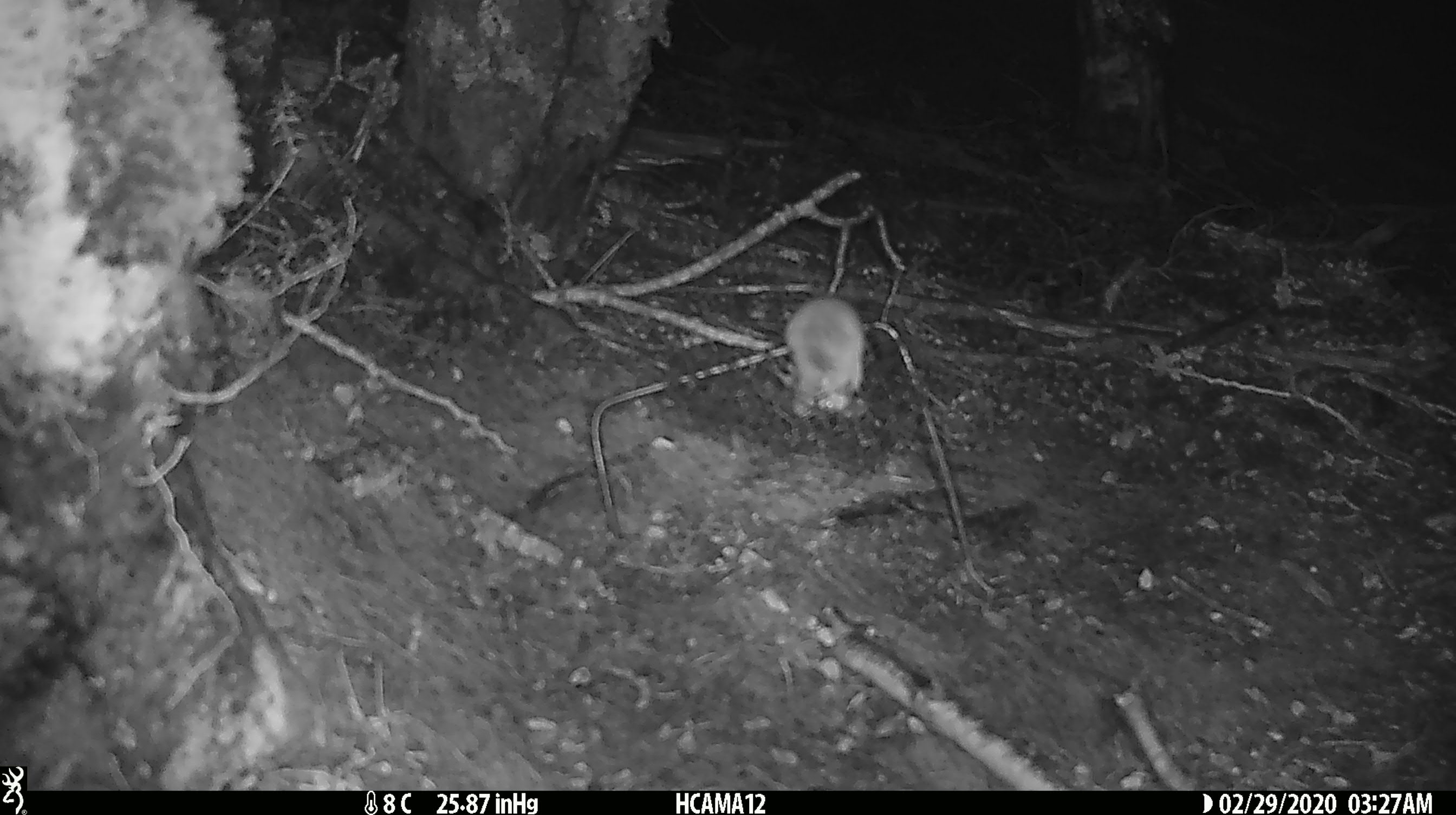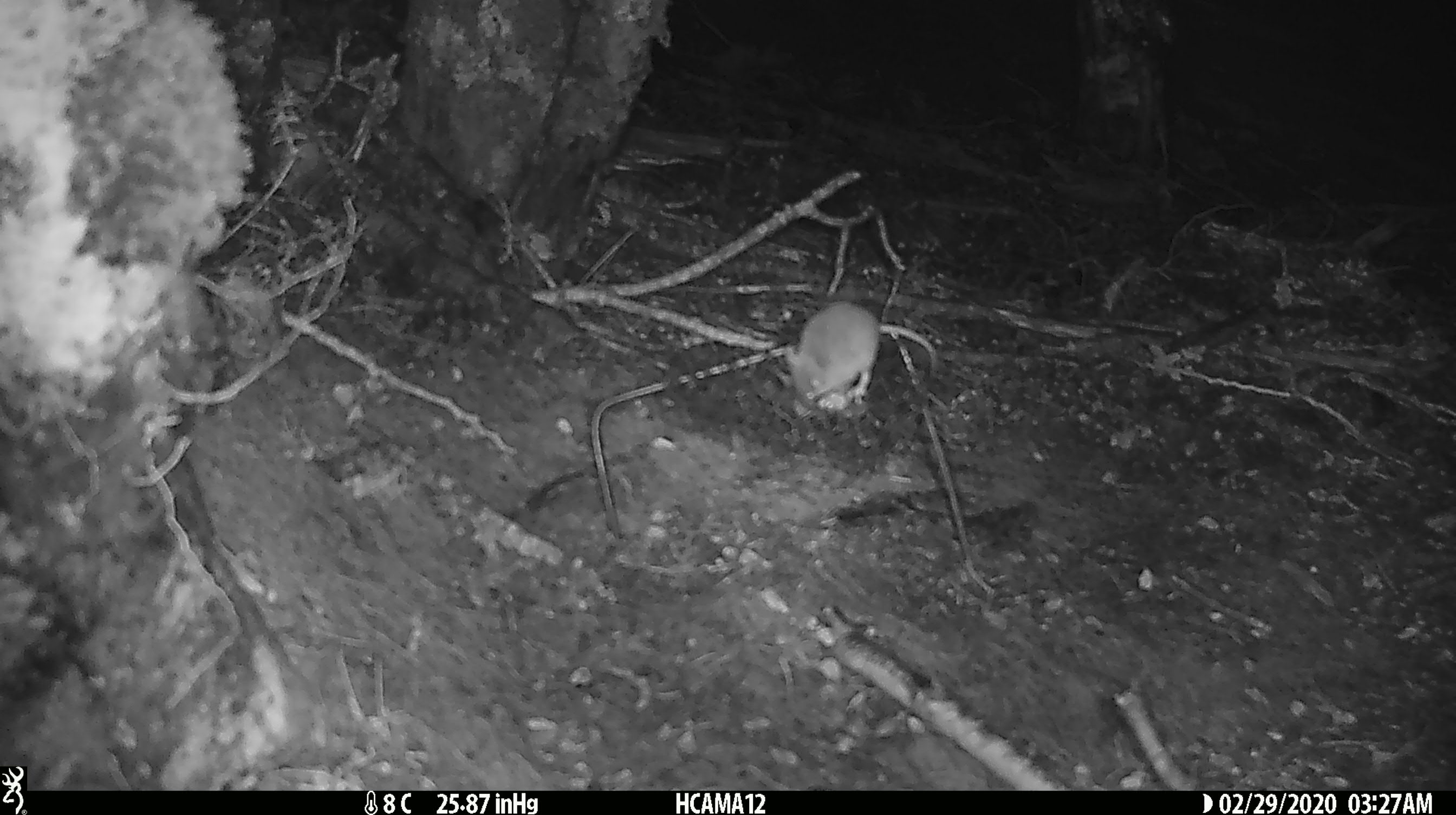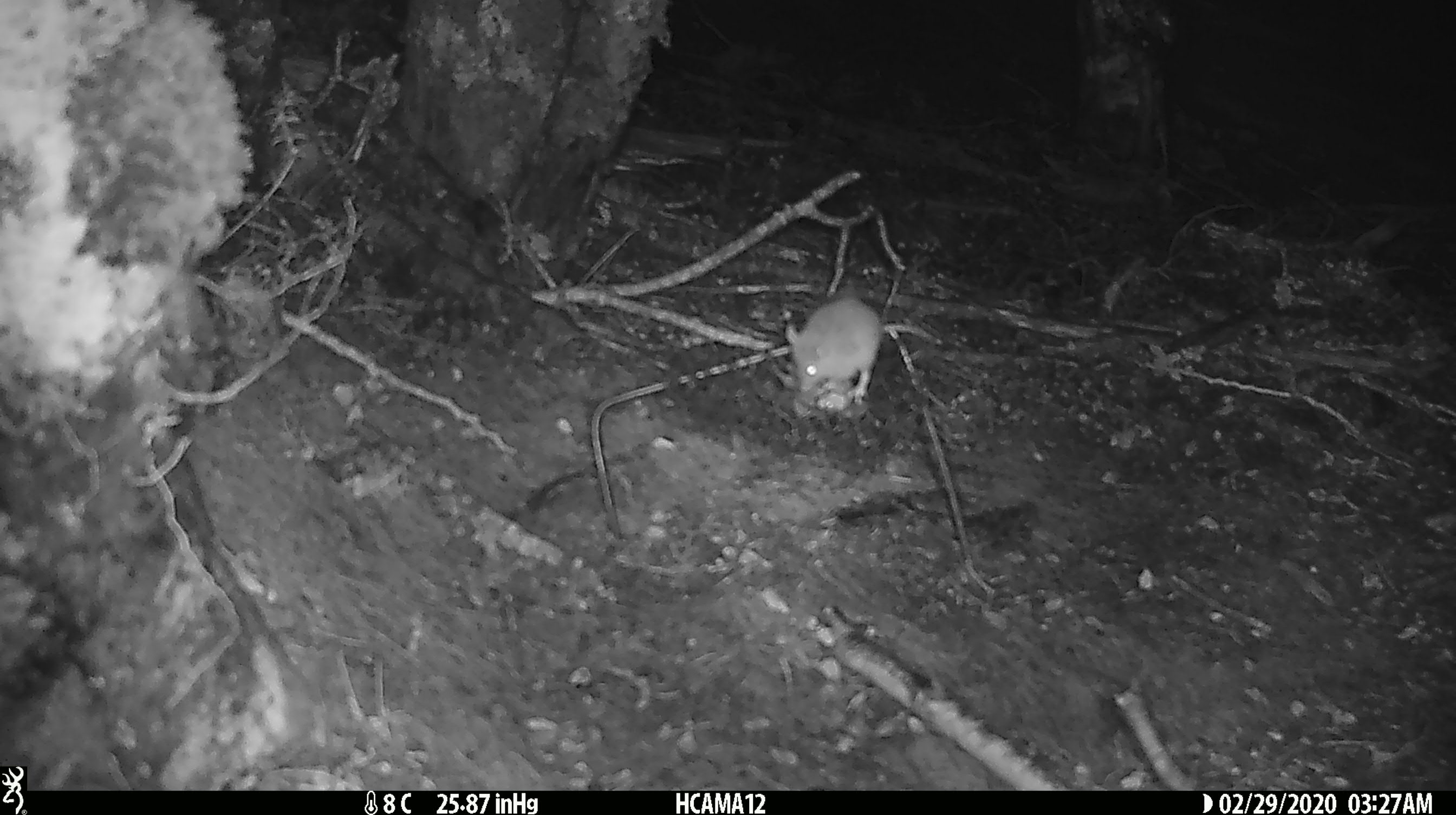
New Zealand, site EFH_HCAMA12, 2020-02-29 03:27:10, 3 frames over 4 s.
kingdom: Animalia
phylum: Chordata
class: Mammalia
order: Rodentia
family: Muridae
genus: Mus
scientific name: Mus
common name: mouse